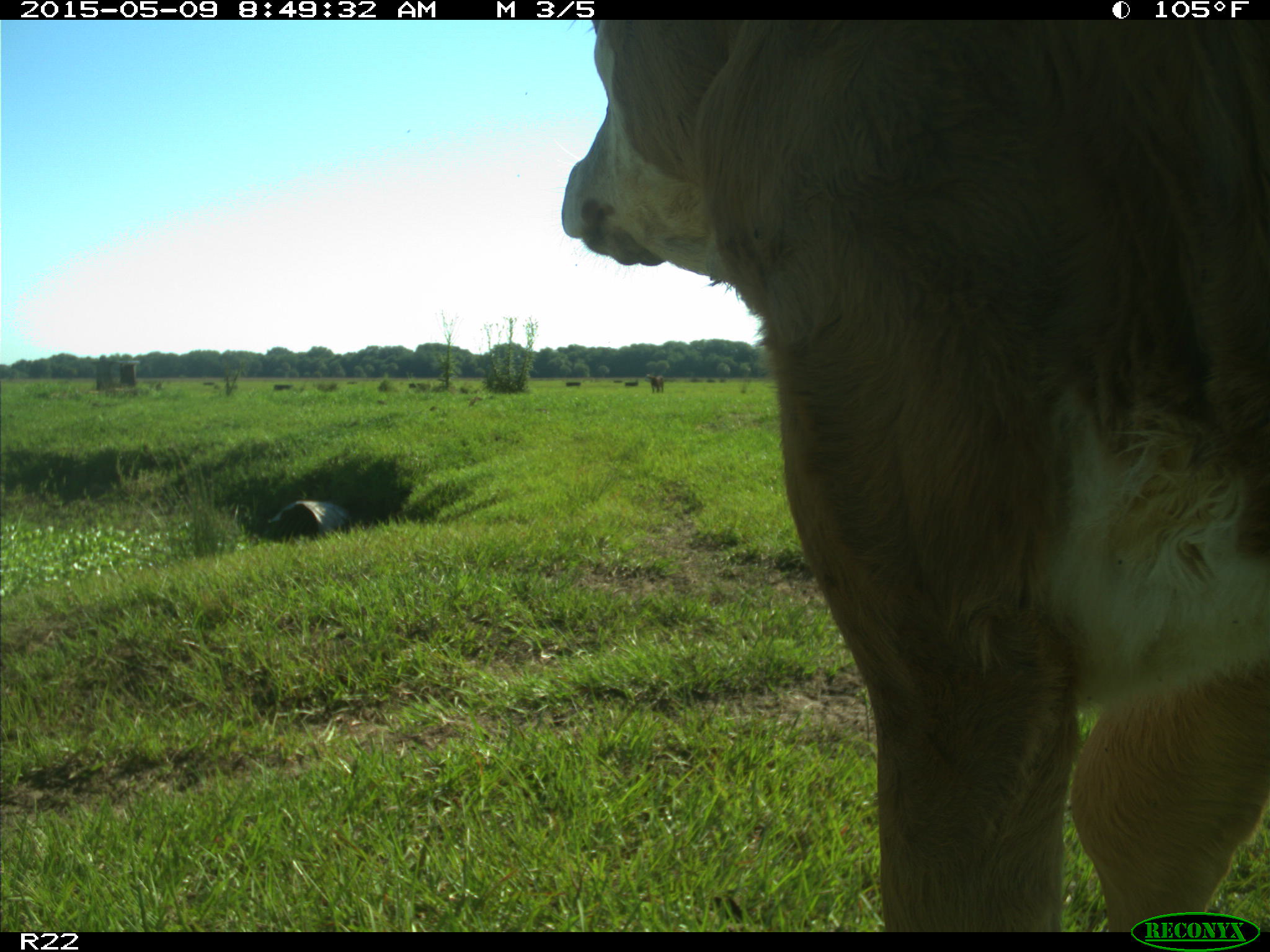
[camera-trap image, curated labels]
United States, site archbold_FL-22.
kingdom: Animalia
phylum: Chordata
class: Mammalia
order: Artiodactyla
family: Bovidae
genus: Bos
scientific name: Bos taurus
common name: domestic cow